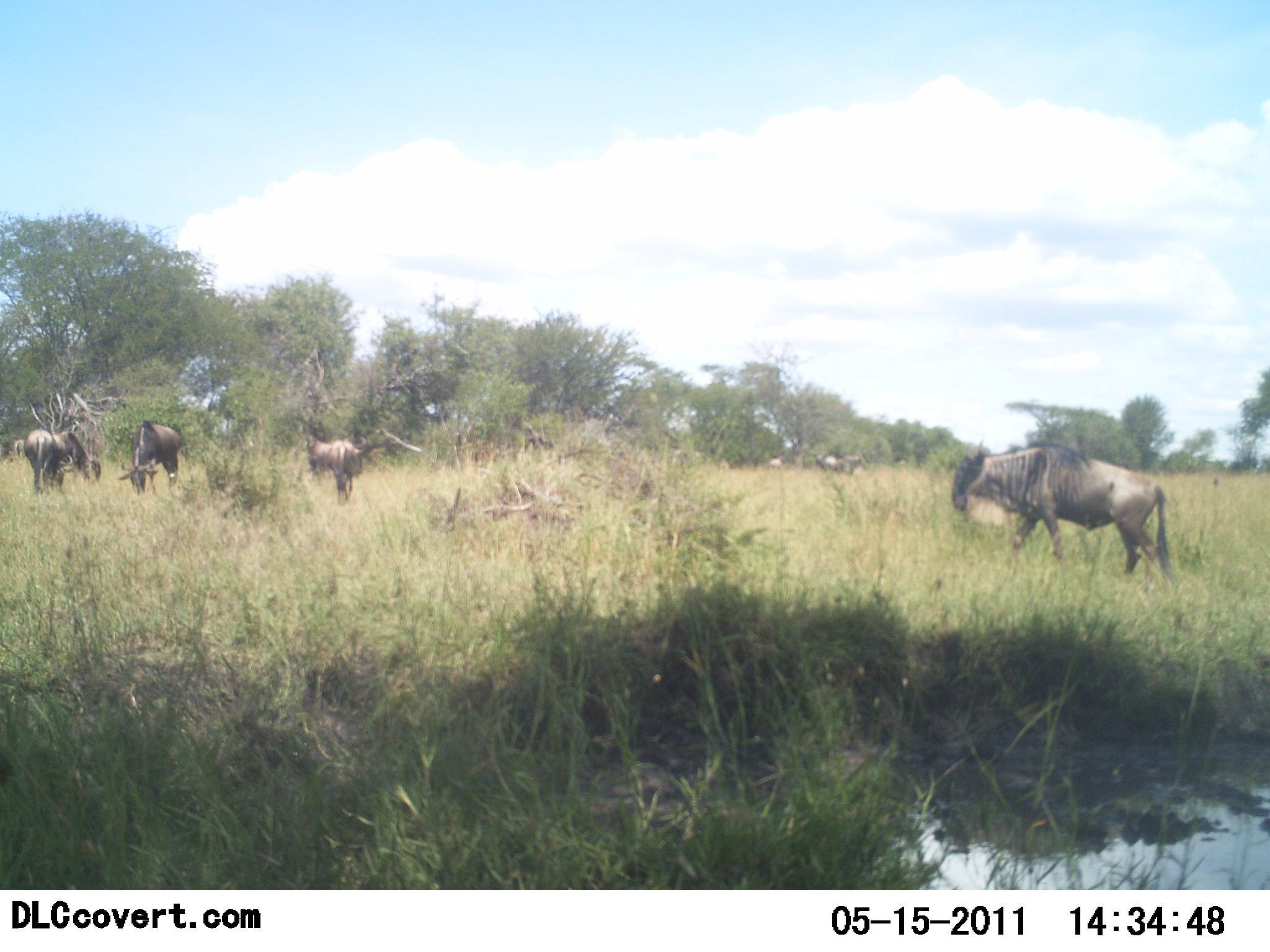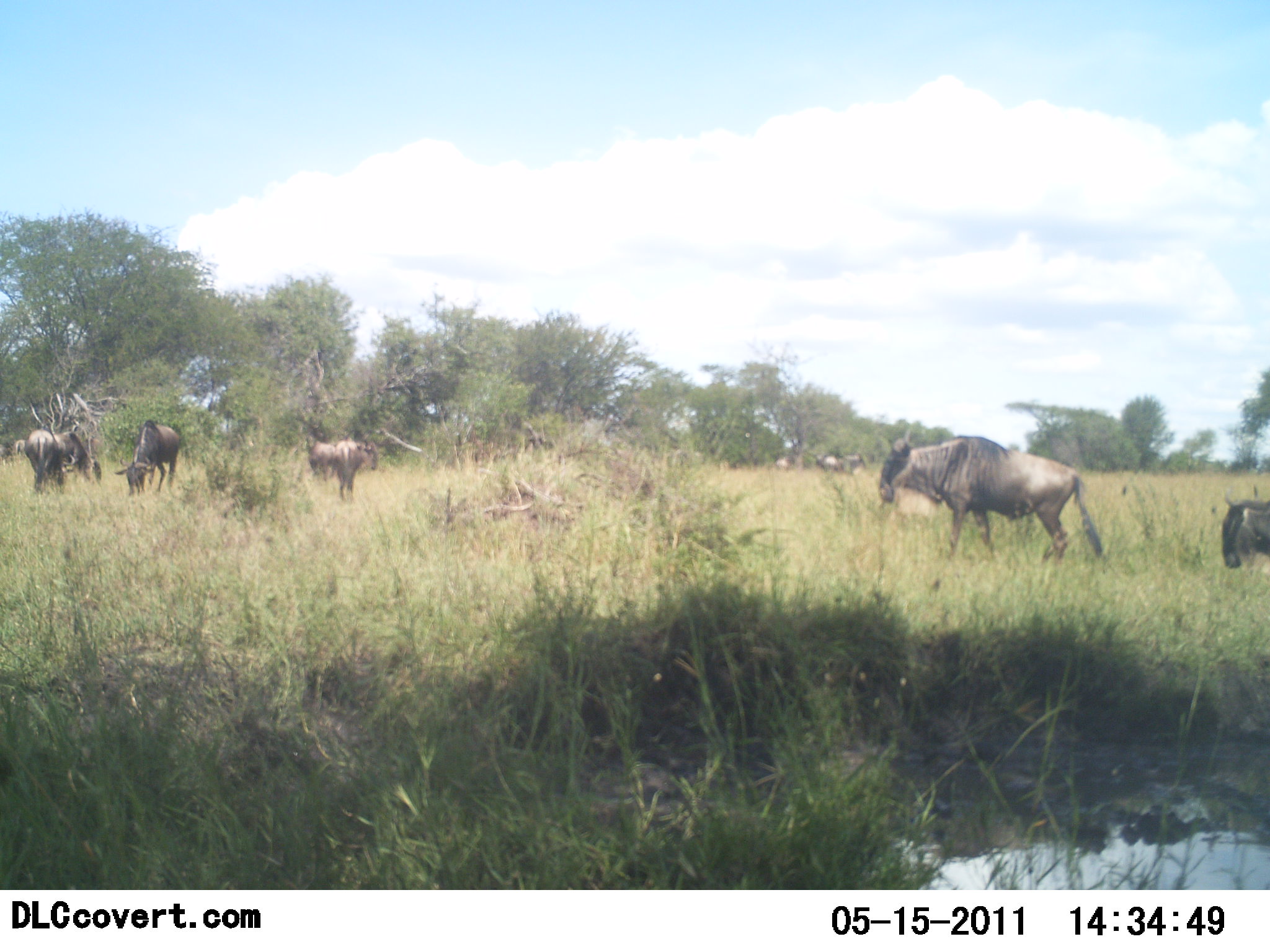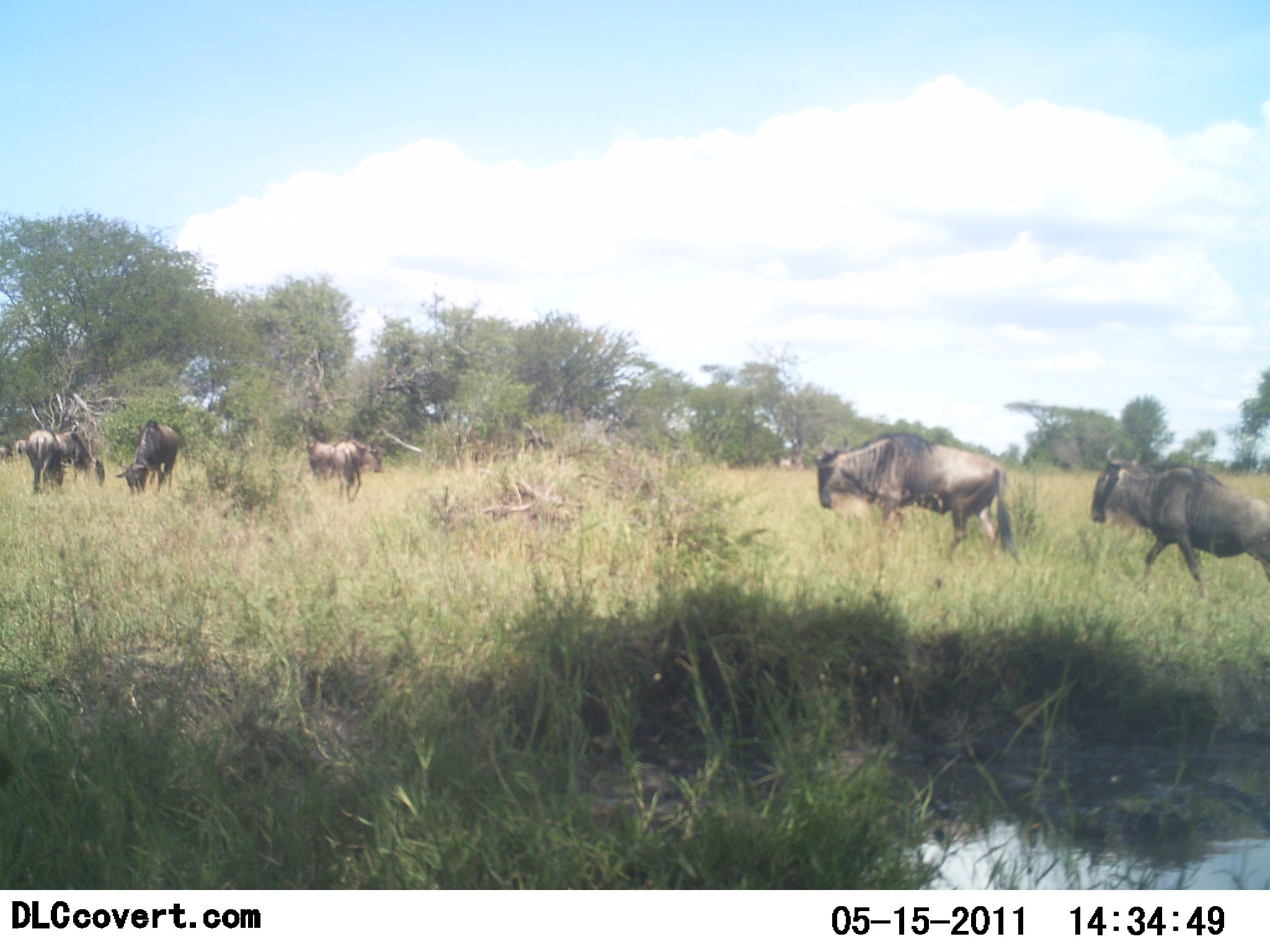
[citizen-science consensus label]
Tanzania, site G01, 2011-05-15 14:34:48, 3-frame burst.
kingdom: Animalia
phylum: Chordata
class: Mammalia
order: Artiodactyla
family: Bovidae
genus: Connochaetes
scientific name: Connochaetes taurinus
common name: blue wildebeest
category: wildebeest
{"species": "wildebeest (blue wildebeest) (Connochaetes taurinus)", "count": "5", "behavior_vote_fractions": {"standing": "18%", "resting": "0%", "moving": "100%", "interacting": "0%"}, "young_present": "0%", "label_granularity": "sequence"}